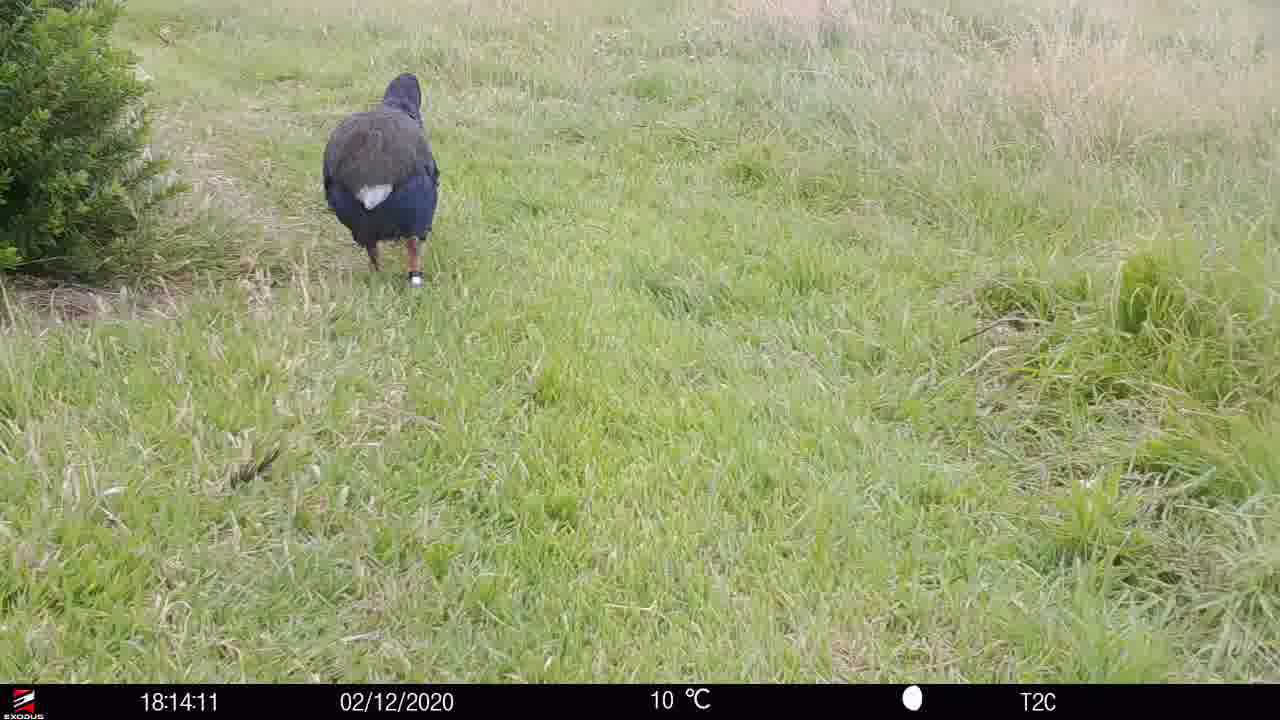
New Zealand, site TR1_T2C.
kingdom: Animalia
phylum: Chordata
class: Aves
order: Gruiformes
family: Rallidae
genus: Porphyrio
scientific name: Porphyrio mantelli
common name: takahe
Takahe (Porphyrio mantelli).